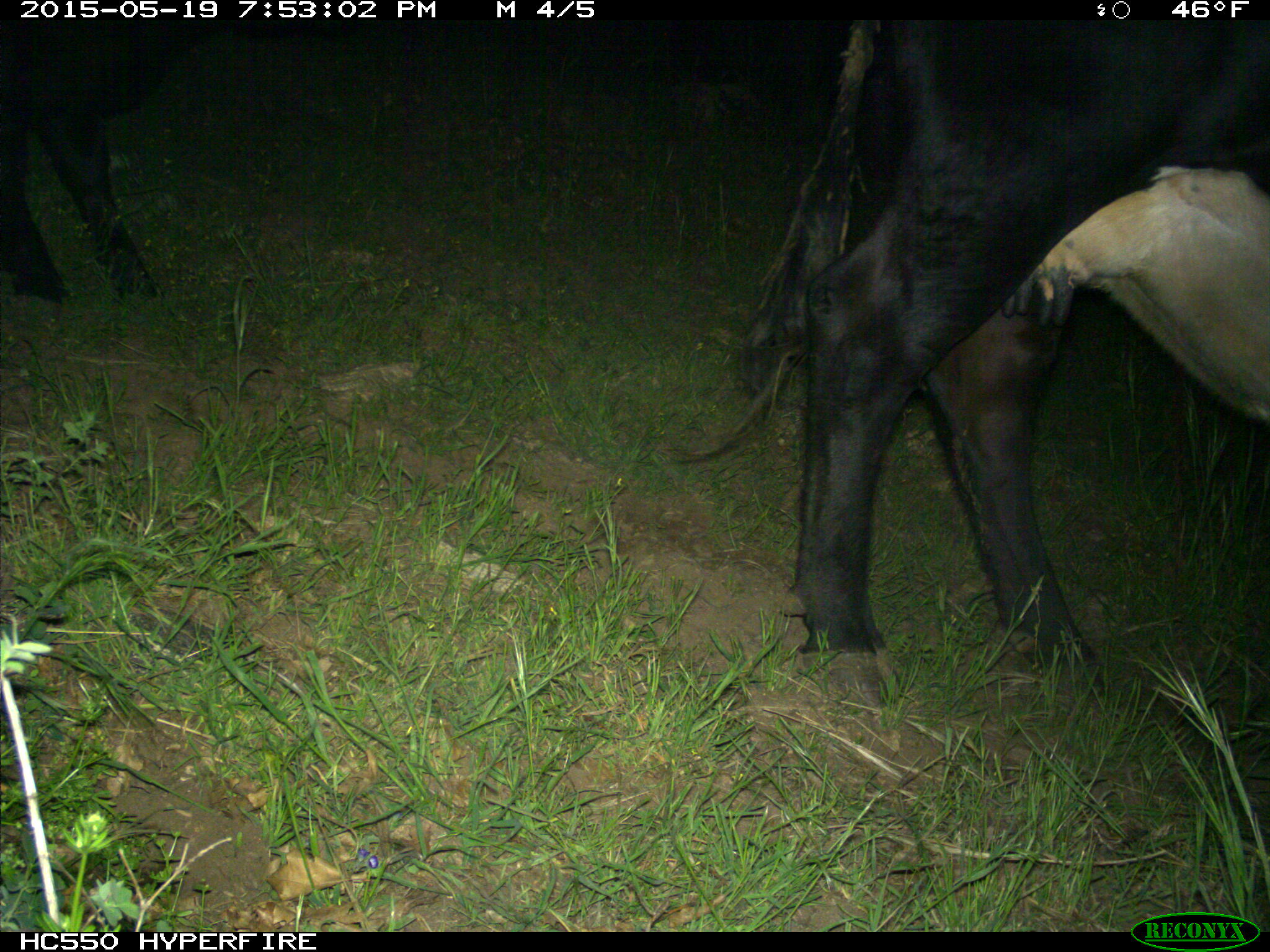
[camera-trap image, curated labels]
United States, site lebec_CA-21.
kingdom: Animalia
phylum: Chordata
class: Mammalia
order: Artiodactyla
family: Bovidae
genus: Bos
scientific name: Bos taurus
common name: domestic cow